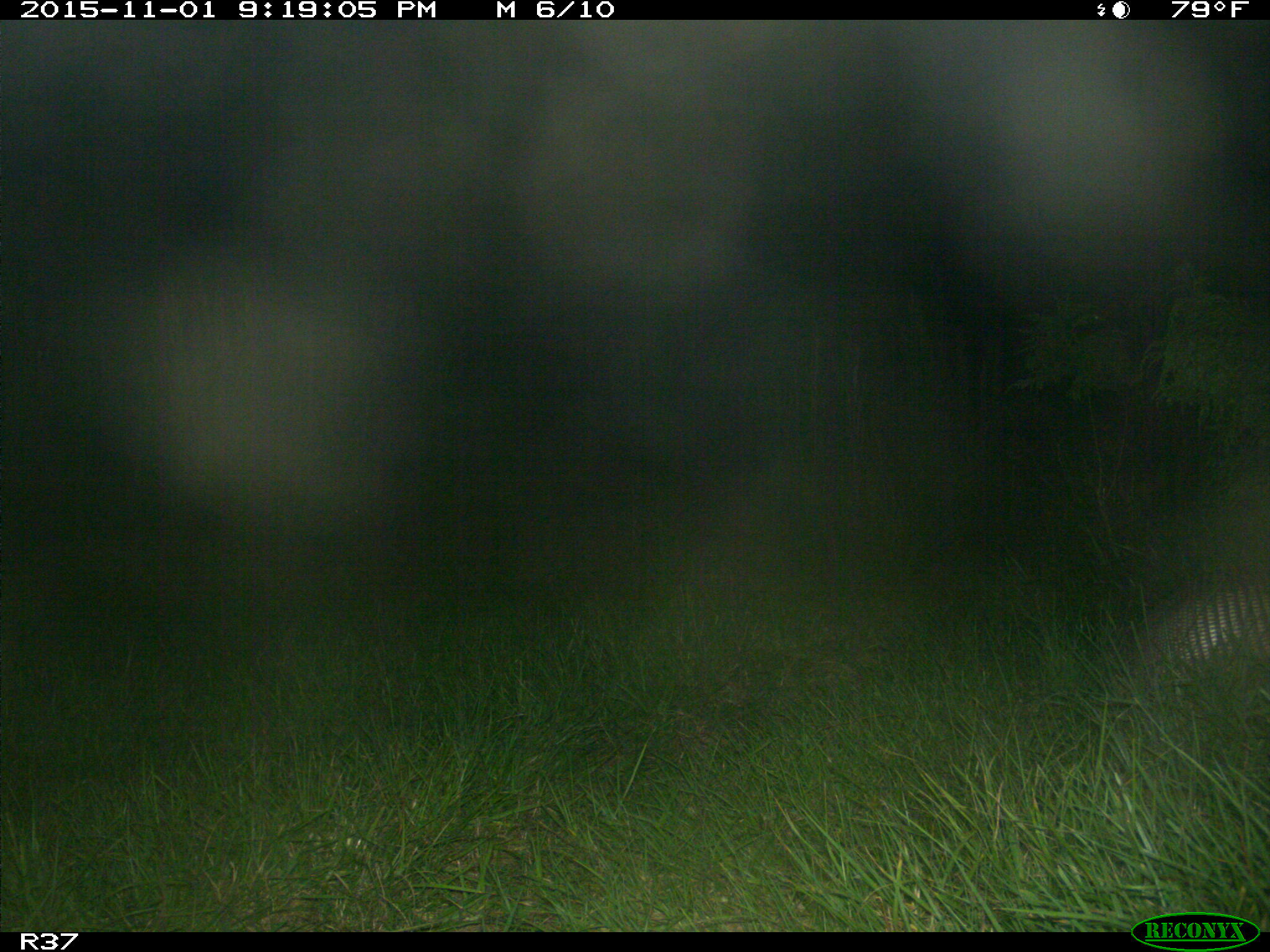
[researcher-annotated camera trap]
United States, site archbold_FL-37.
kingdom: Animalia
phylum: Chordata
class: Mammalia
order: Cingulata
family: Dasypodidae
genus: Dasypus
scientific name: Dasypus novemcinctus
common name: nine-banded armadillo